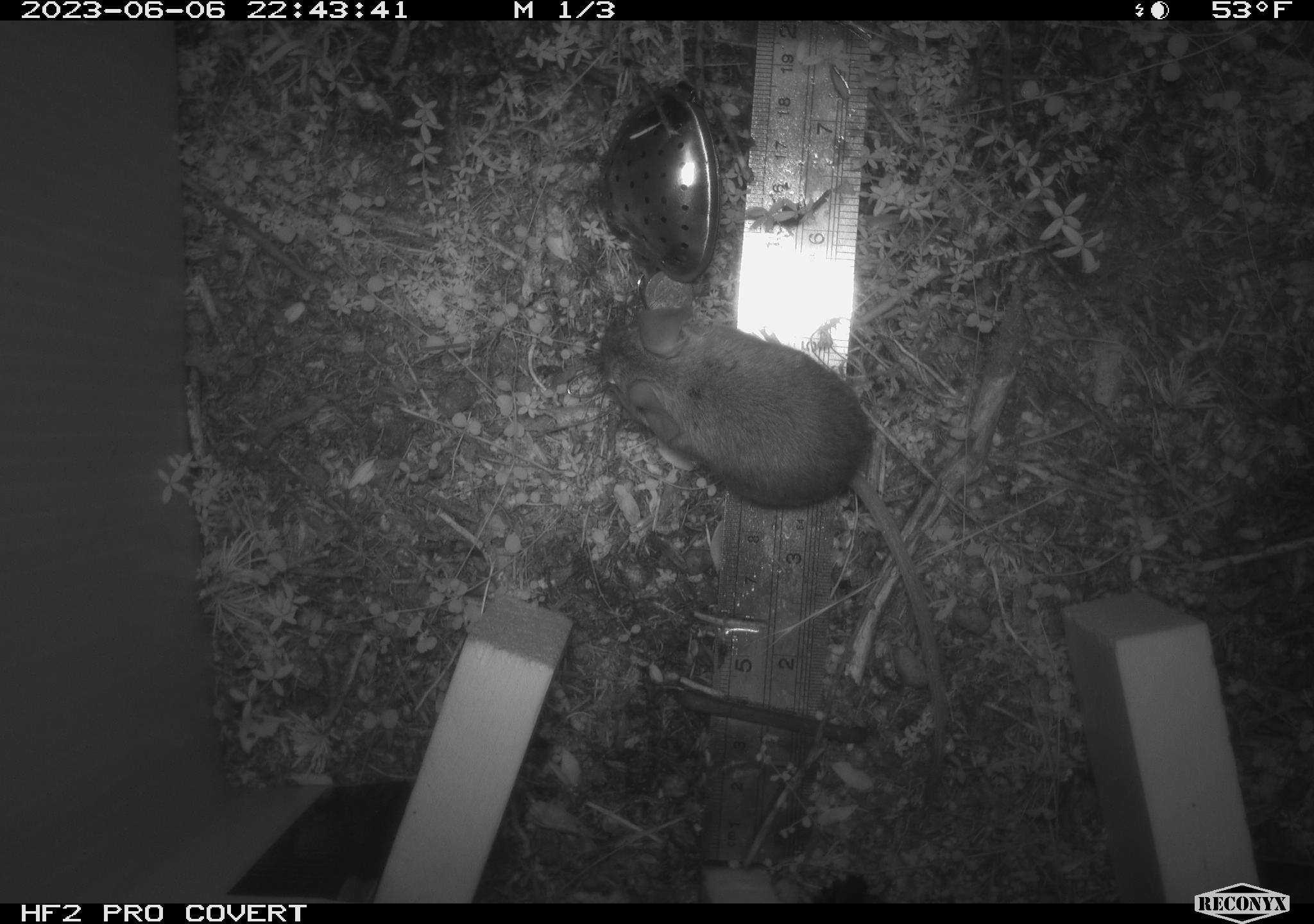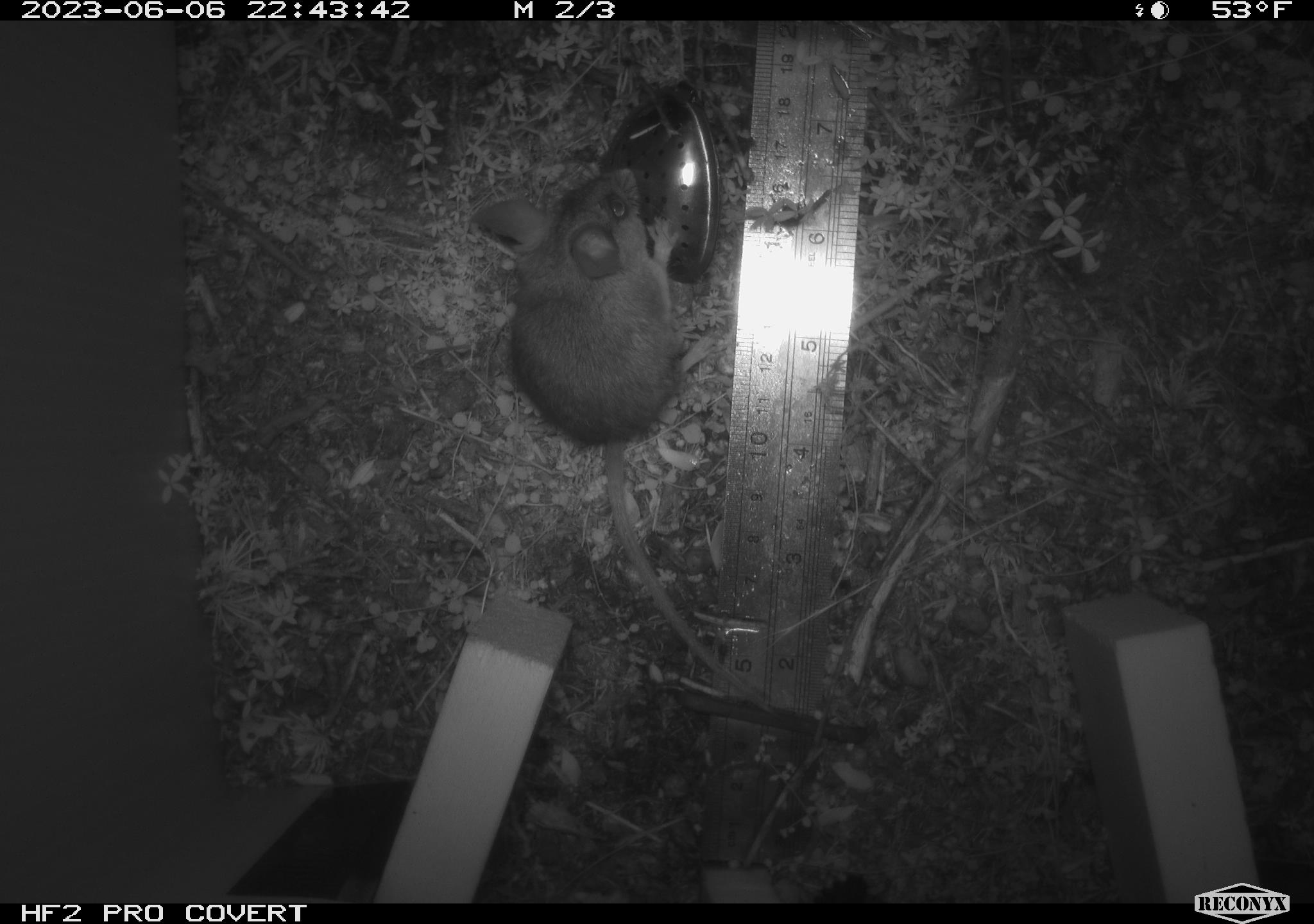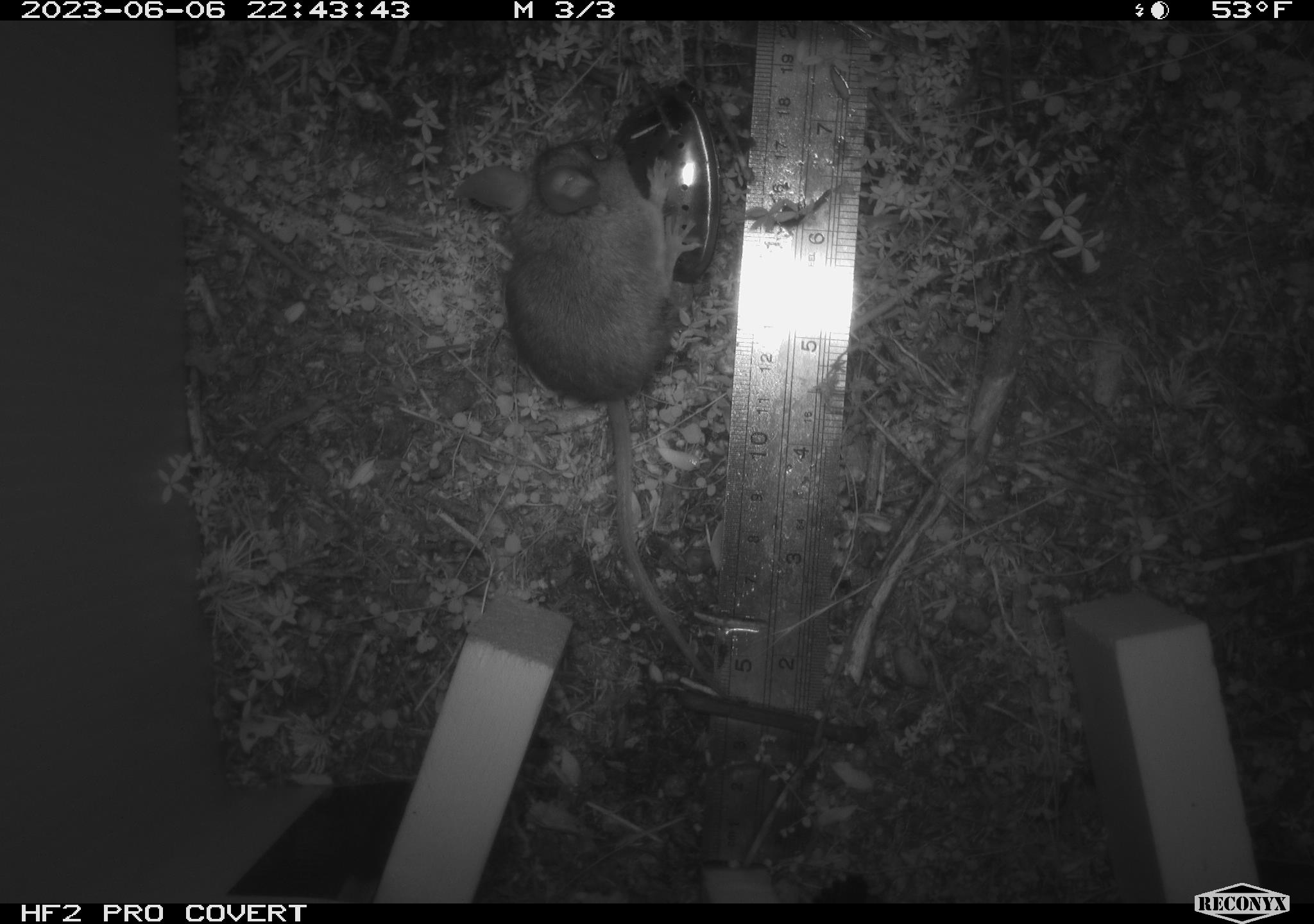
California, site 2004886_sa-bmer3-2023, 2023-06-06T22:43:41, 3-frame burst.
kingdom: Animalia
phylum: Chordata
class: Mammalia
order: Rodentia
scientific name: Rodentia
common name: mouse species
Mouse species (Rodentia).